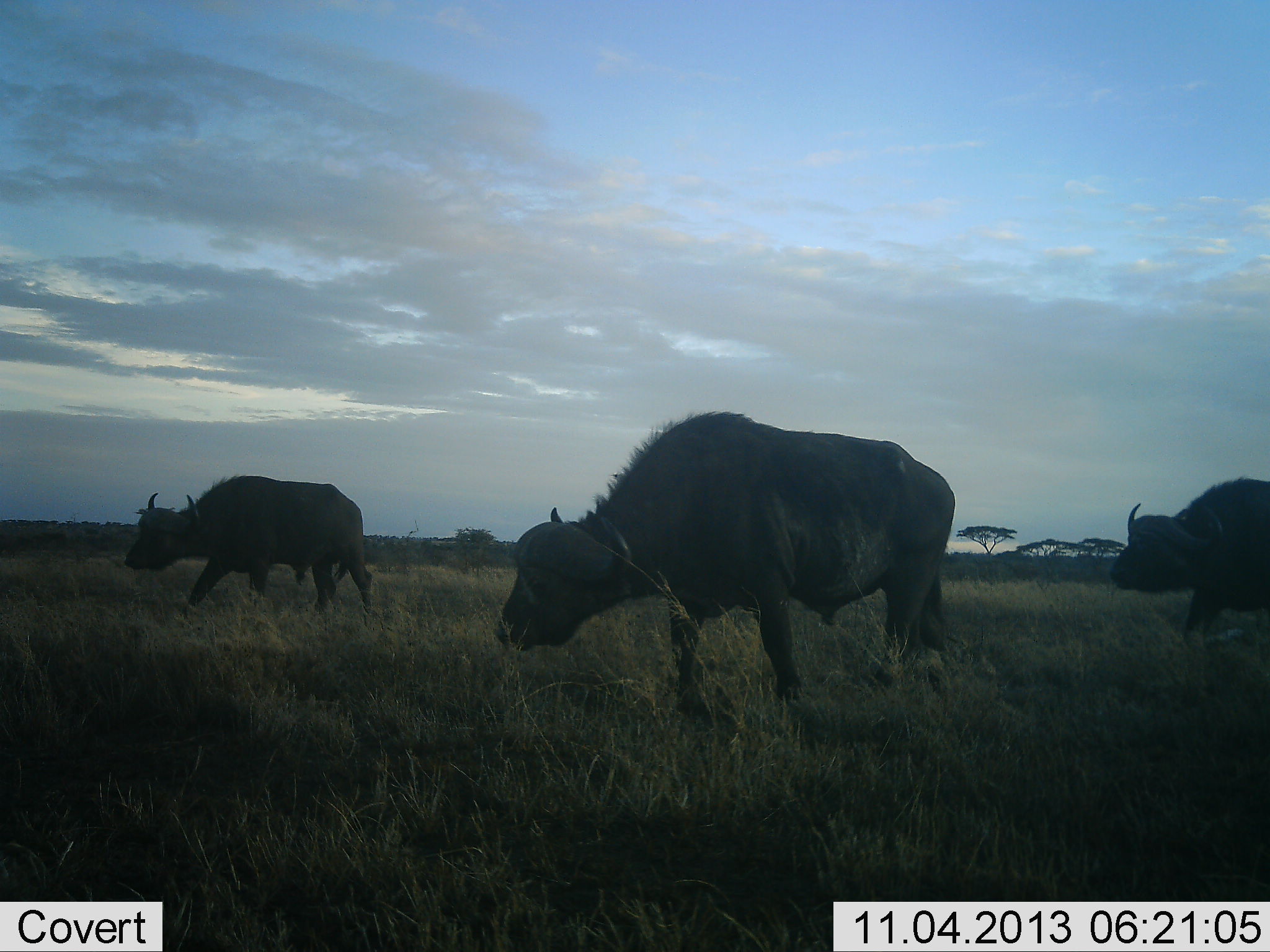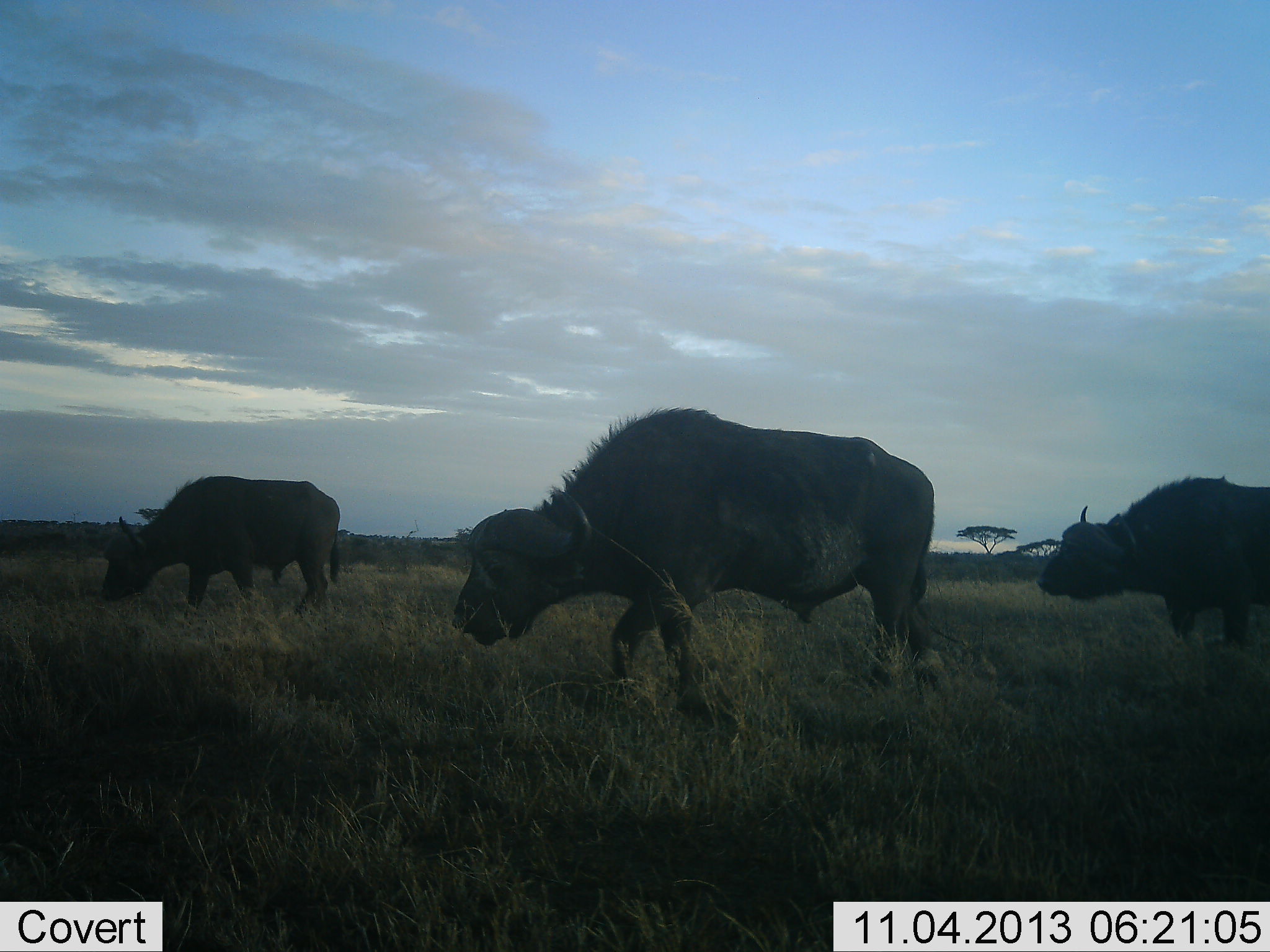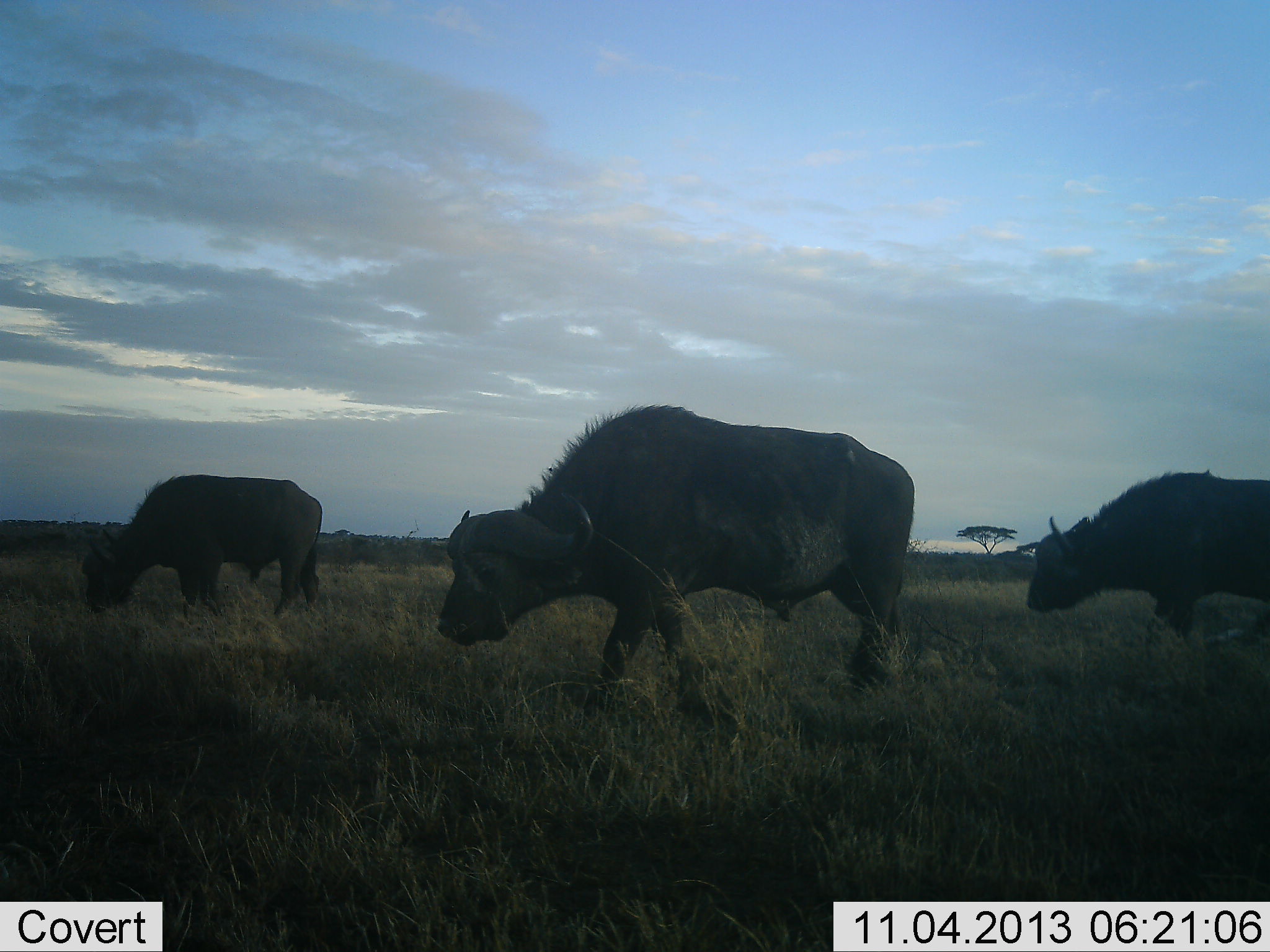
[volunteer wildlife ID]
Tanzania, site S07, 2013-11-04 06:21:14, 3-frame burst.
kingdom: Animalia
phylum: Chordata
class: Mammalia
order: Artiodactyla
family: Bovidae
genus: Syncerus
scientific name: Syncerus caffer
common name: cape buffalo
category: buffalo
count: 3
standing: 5%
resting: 0%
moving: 81%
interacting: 0%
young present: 0%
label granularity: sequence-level